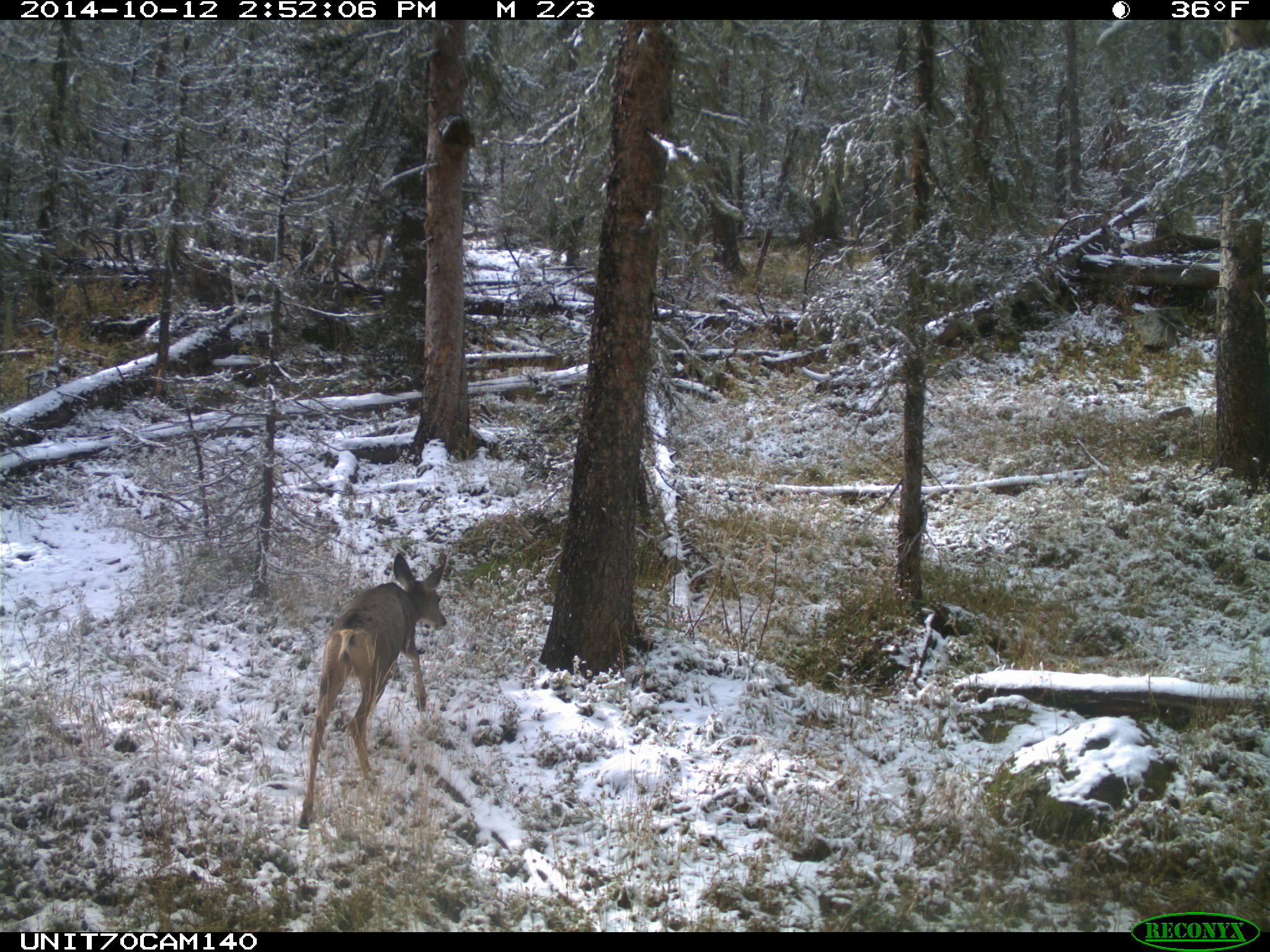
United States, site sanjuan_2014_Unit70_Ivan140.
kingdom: Animalia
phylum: Chordata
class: Mammalia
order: Artiodactyla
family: Cervidae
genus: Odocoileus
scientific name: Odocoileus hemionus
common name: mule deer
Odocoileus hemionus (mule deer).